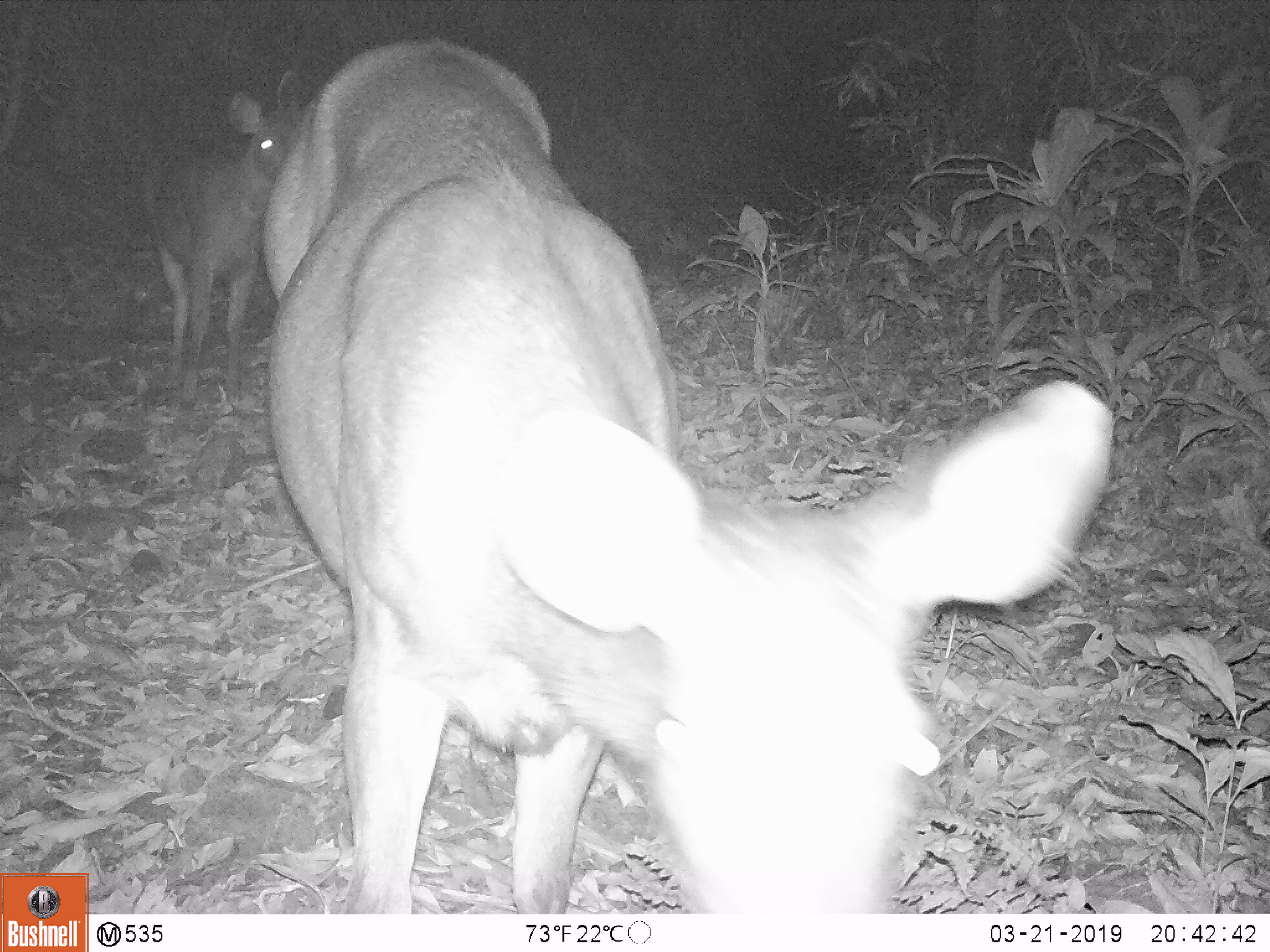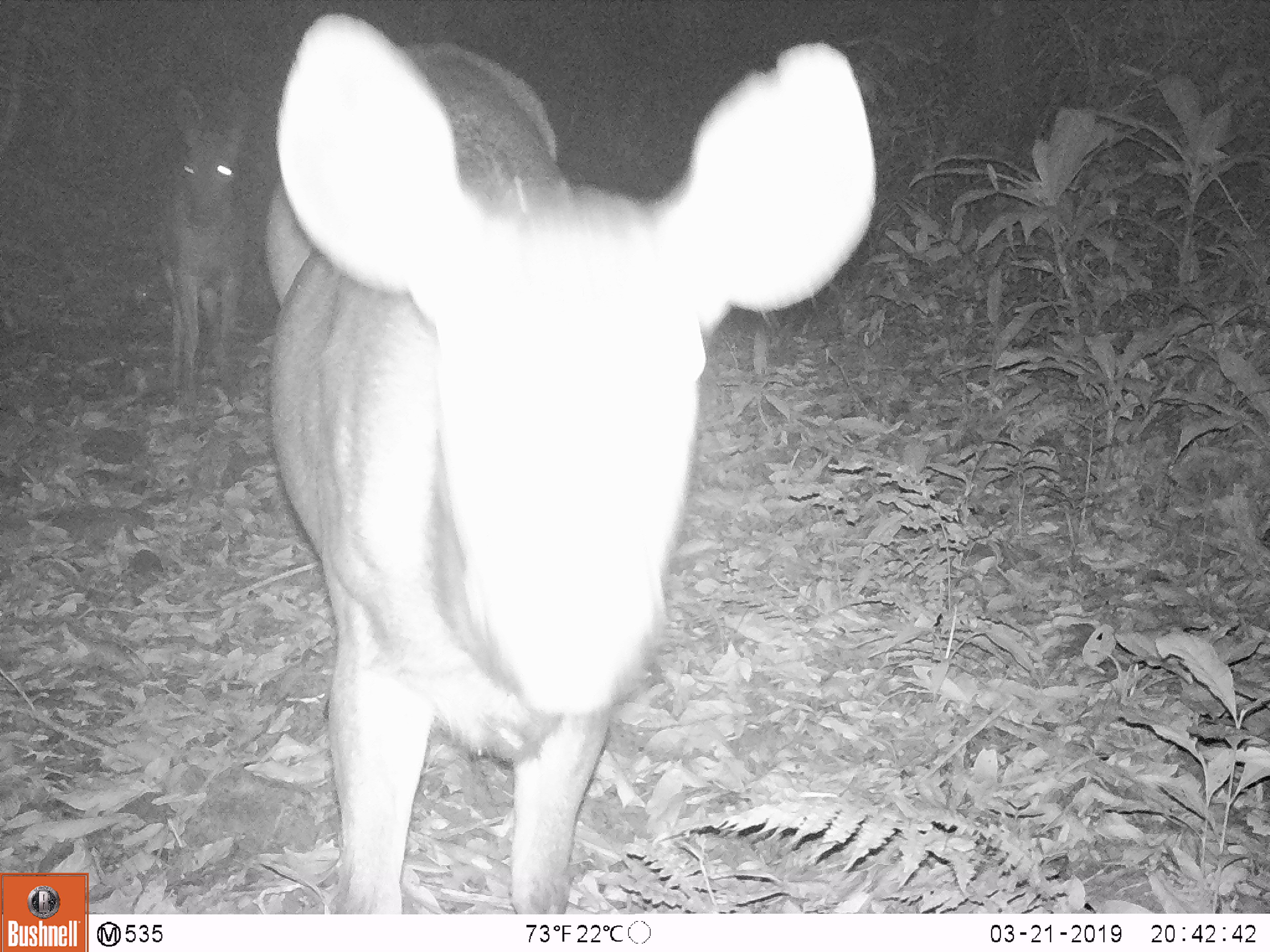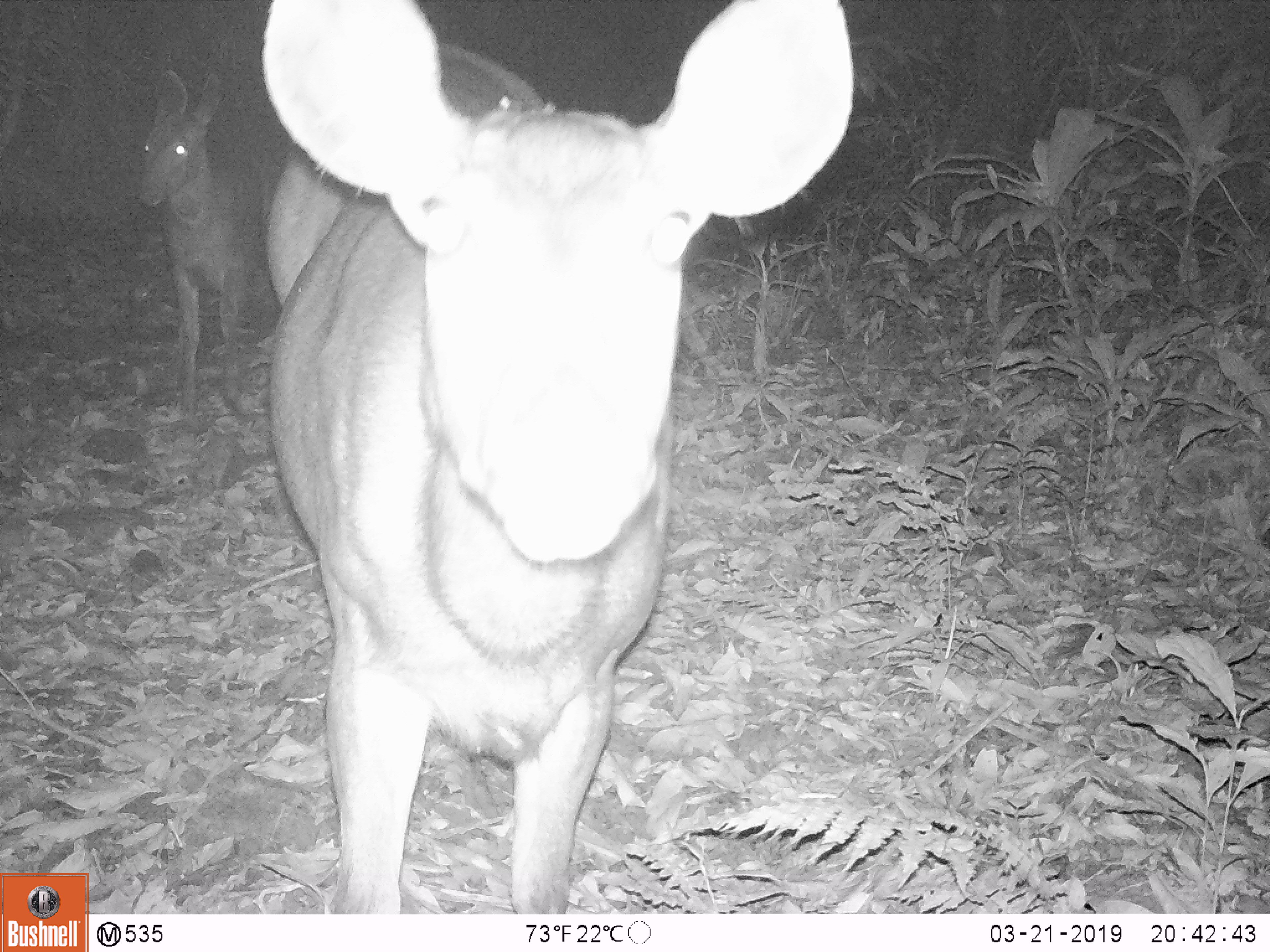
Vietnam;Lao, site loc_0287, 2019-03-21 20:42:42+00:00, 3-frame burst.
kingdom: Animalia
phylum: Chordata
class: Mammalia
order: Artiodactyla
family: Cervidae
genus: Rusa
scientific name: Rusa unicolor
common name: sambar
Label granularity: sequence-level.